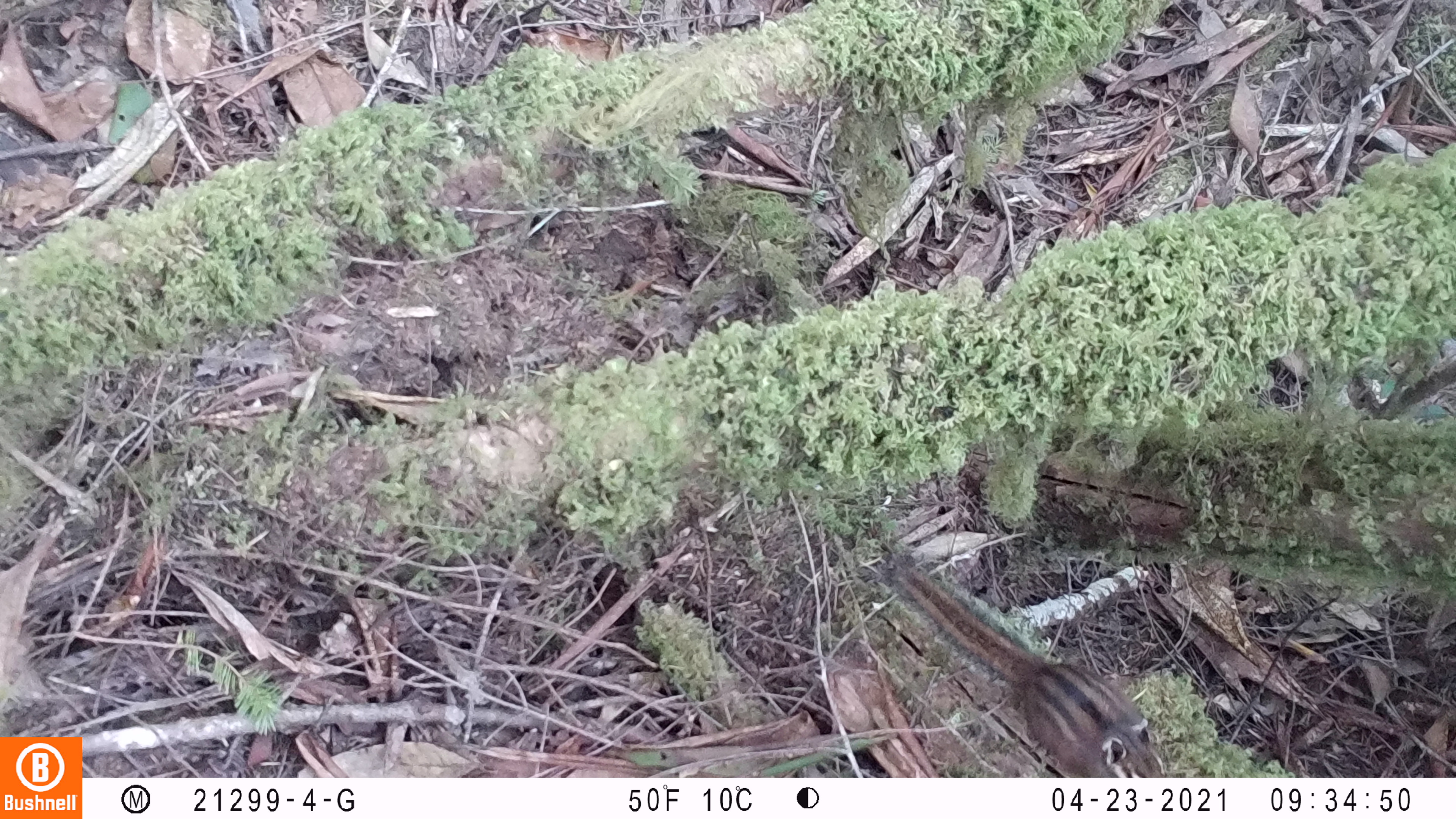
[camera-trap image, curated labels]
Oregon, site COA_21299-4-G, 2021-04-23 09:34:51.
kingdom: Animalia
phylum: Chordata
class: Mammalia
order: Rodentia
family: Sciuridae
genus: Neotamias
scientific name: Neotamias townsendii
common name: townsend's chipmunk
Townsend's chipmunk (Neotamias townsendii).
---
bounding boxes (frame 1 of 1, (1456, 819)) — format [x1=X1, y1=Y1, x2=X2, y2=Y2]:
townsend's chipmunk: [x1=871, y1=547, x2=1168, y2=775]